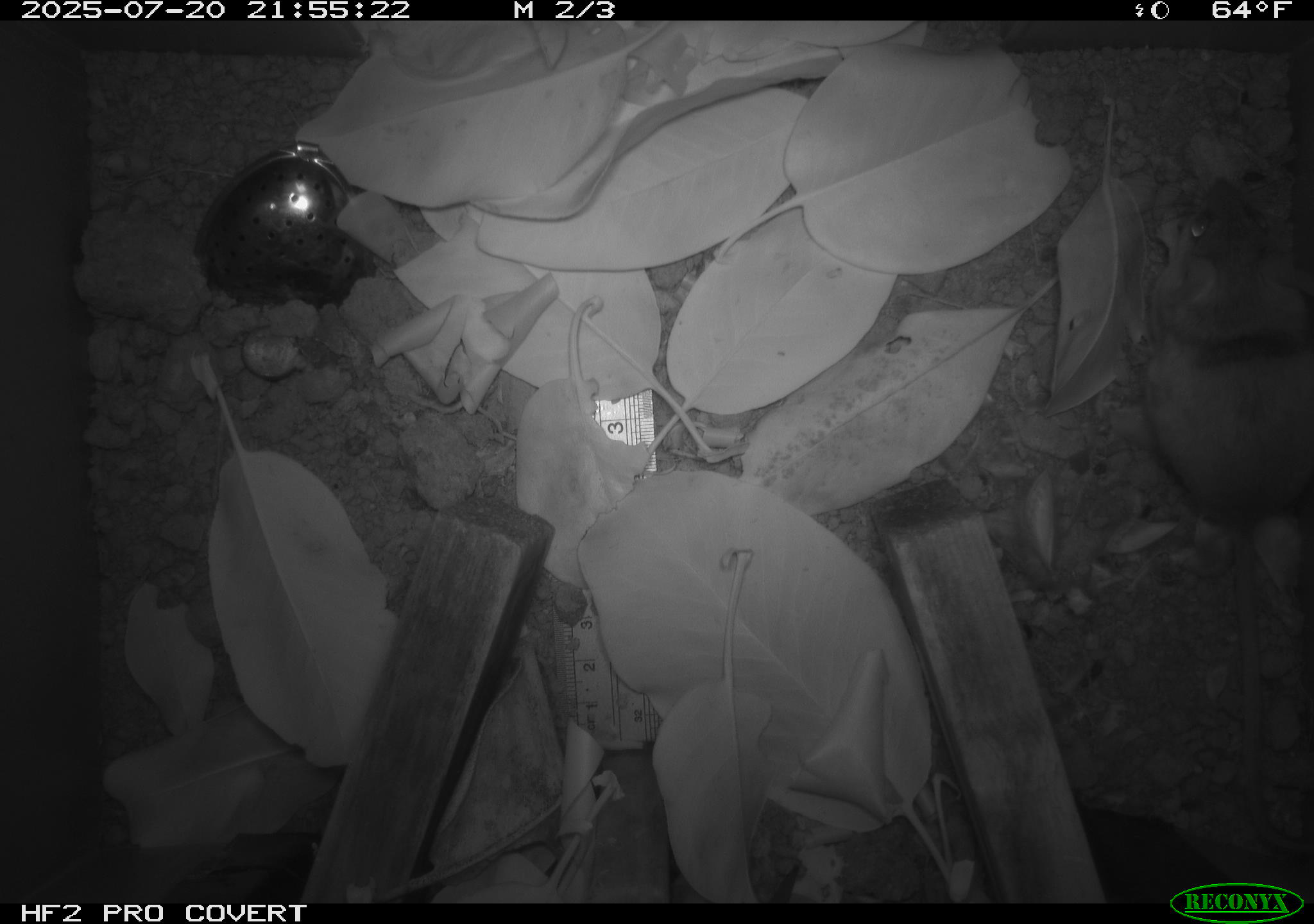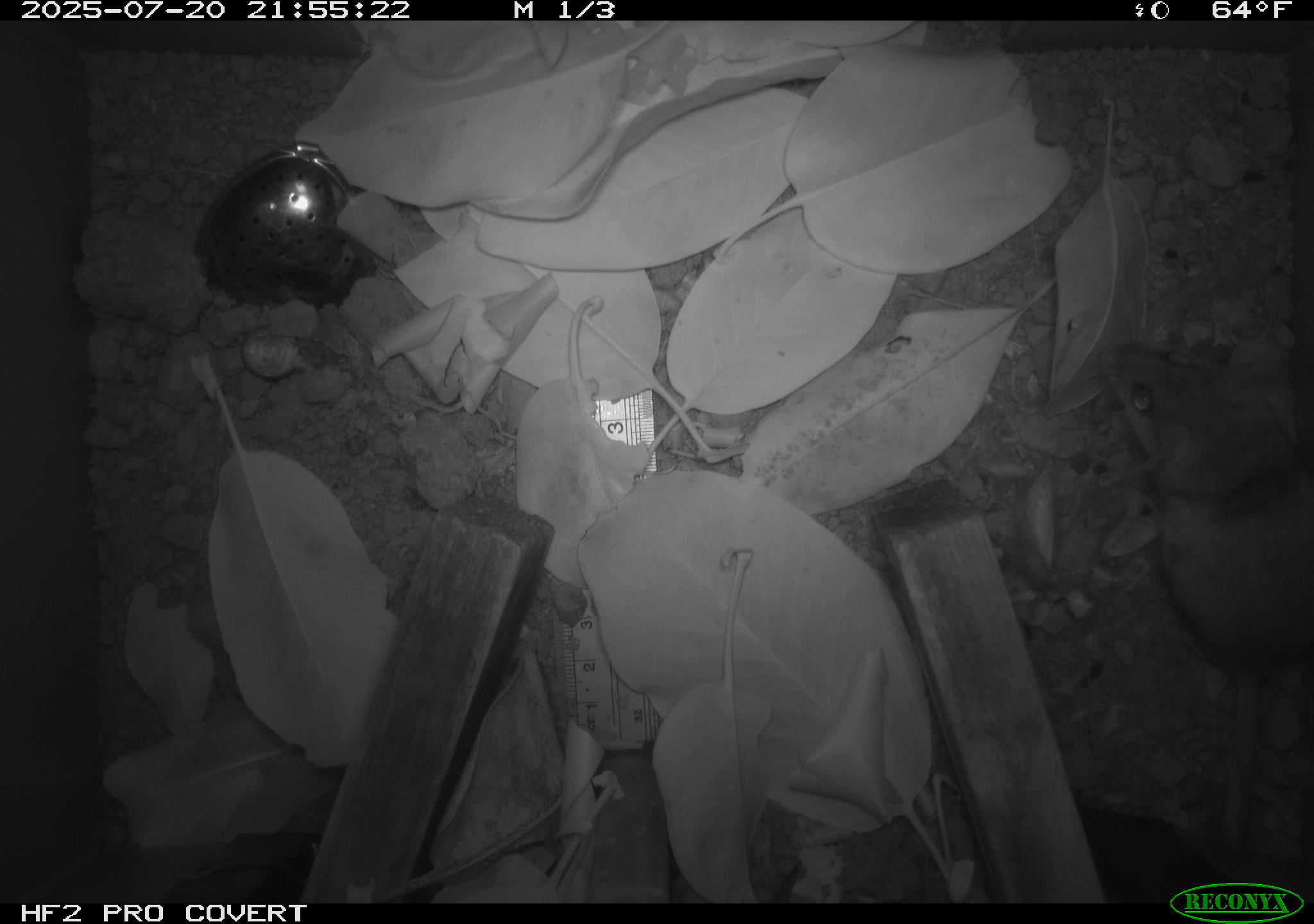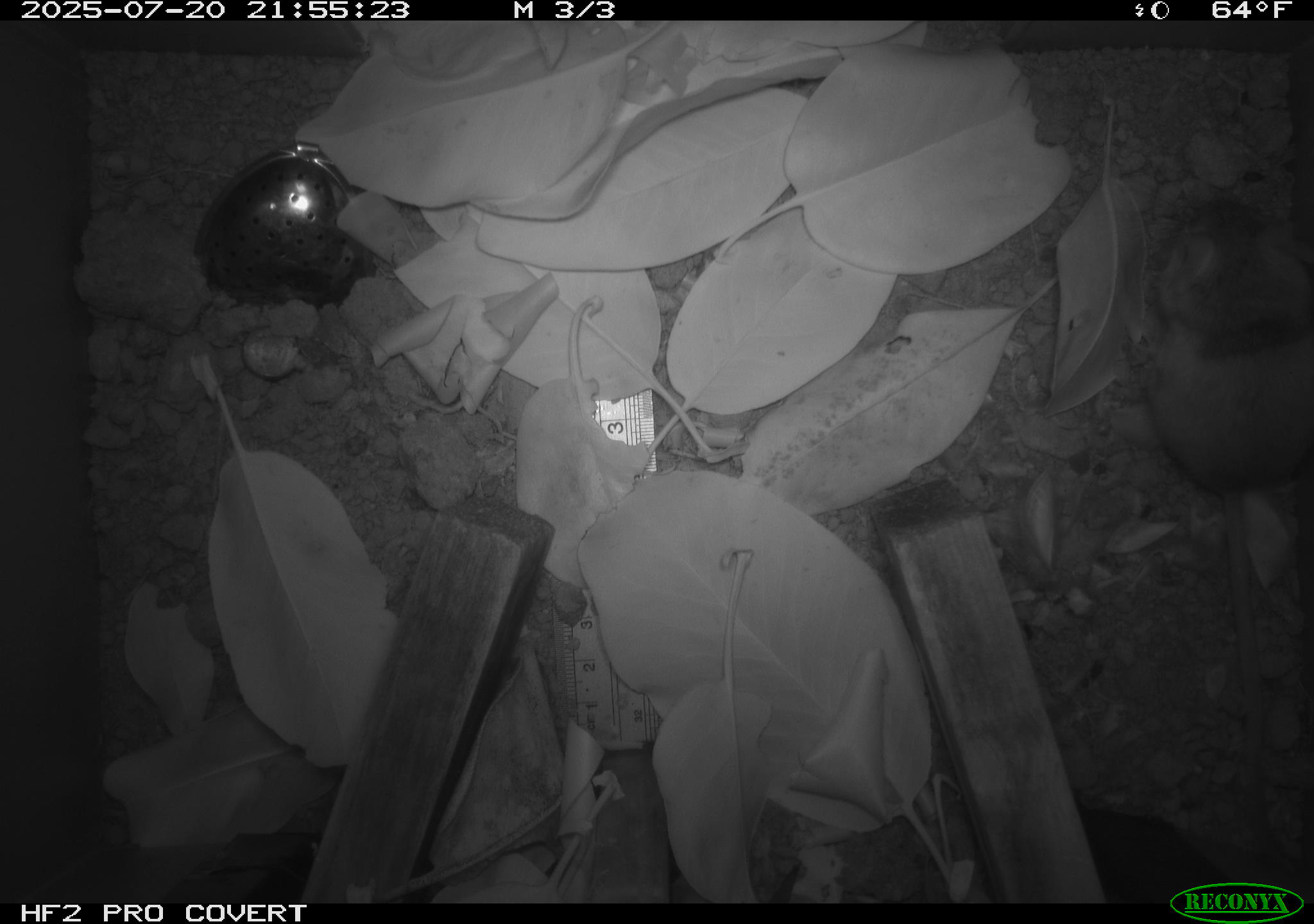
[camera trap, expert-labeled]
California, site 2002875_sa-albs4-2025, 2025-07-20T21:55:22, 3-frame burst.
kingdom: Animalia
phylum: Chordata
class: Mammalia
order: Rodentia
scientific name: Rodentia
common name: mouse species